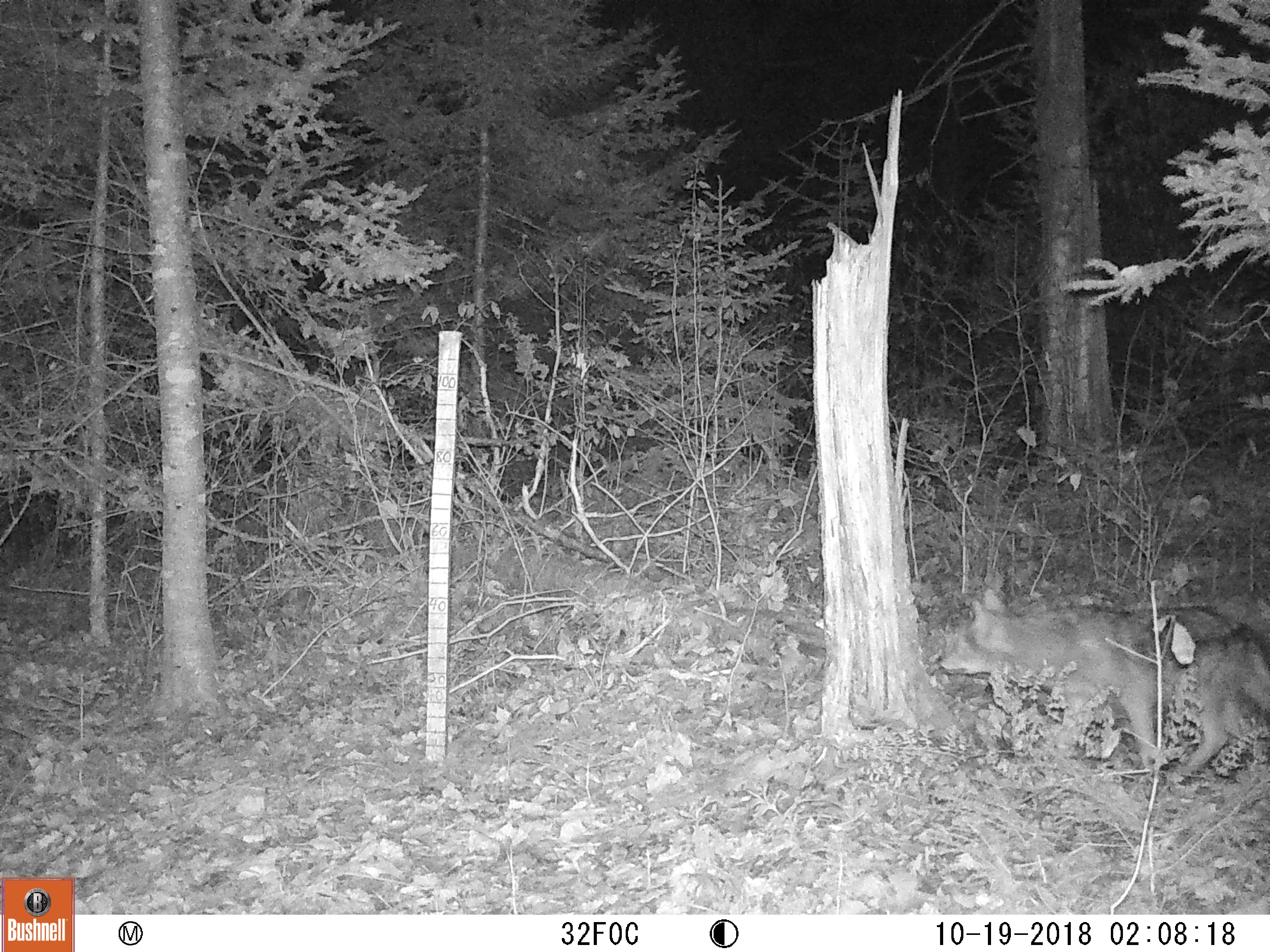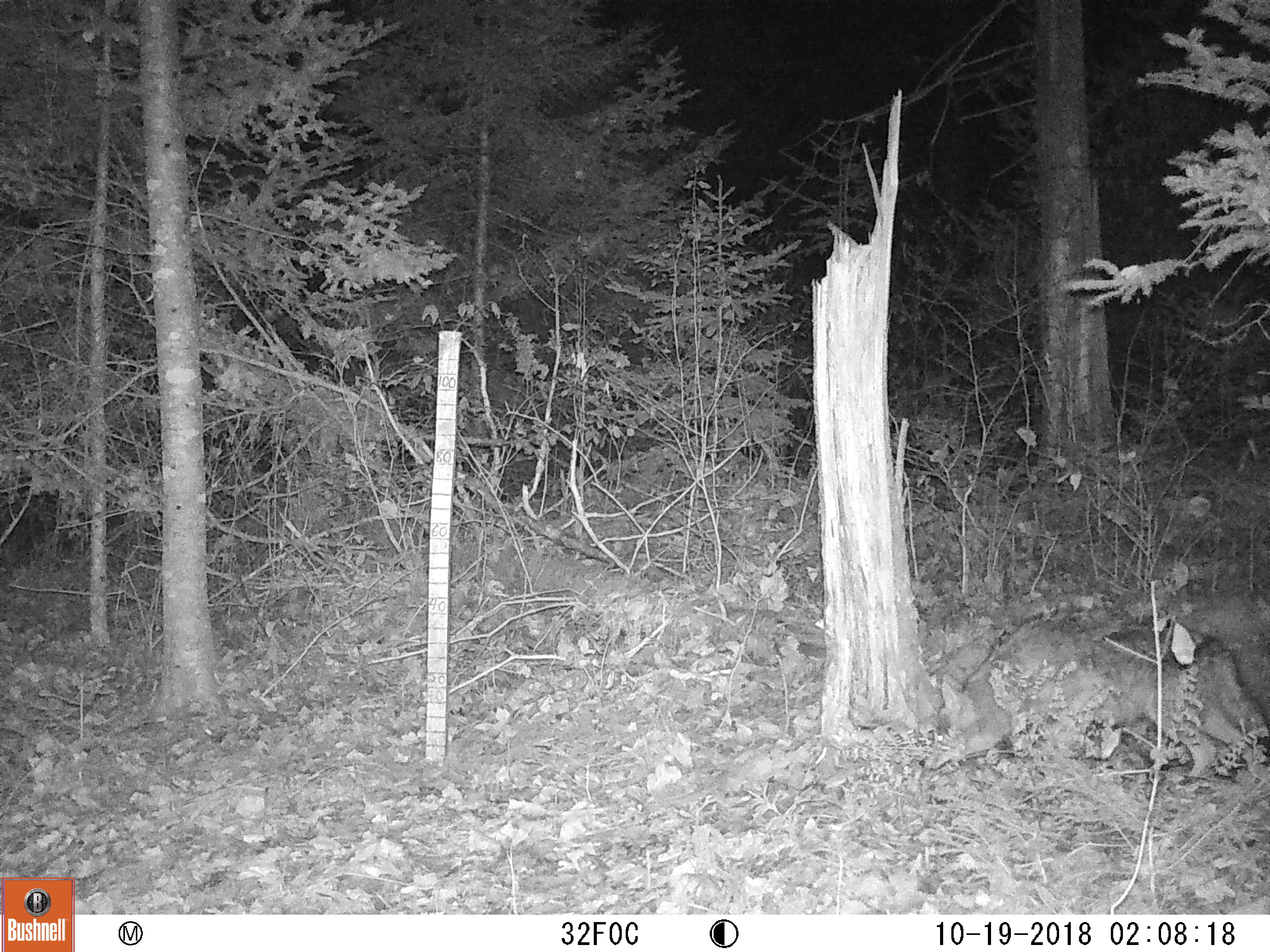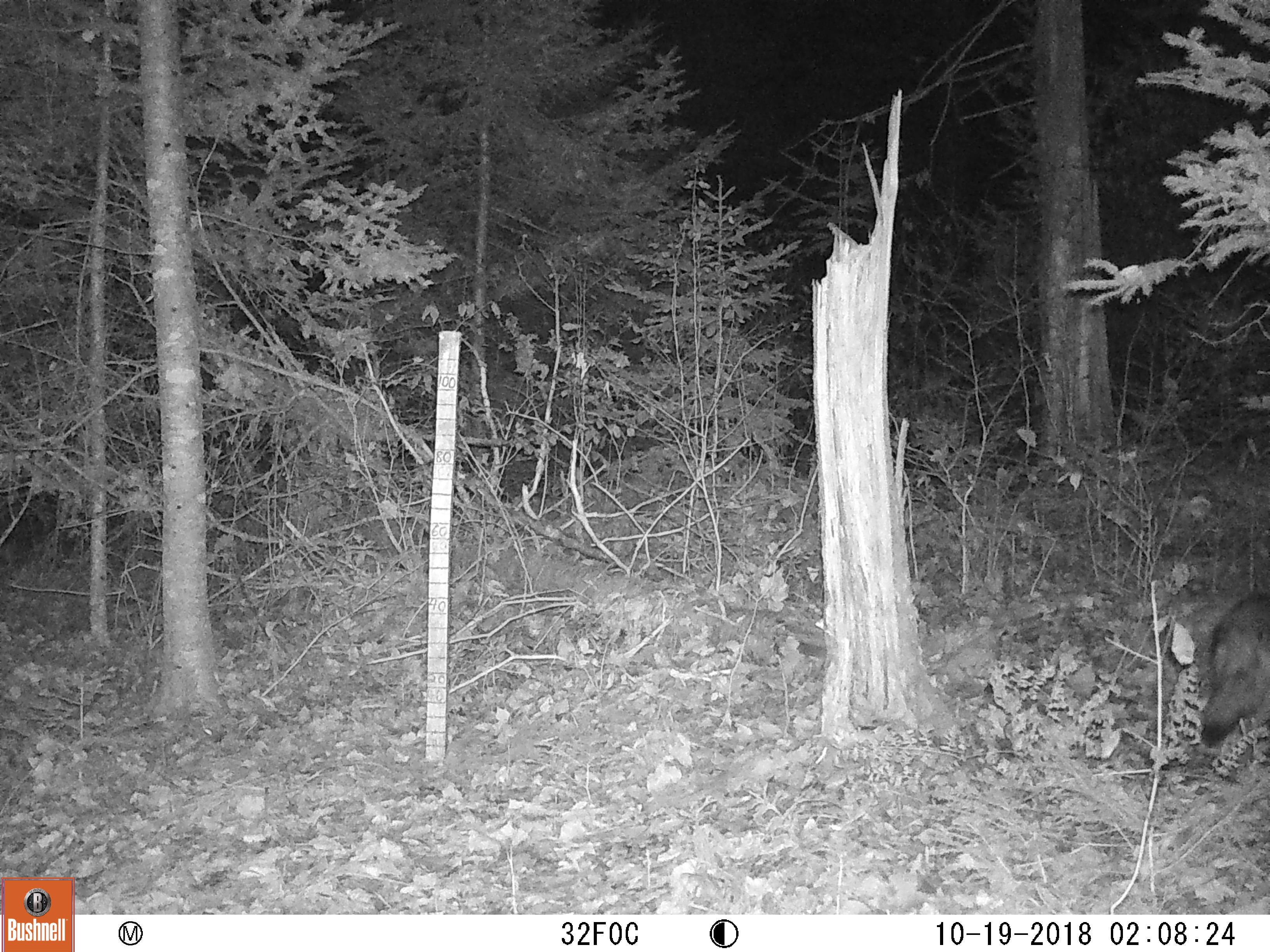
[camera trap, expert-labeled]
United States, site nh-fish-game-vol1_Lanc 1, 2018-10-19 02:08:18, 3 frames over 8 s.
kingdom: Animalia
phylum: Chordata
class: Mammalia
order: Carnivora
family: Canidae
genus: Canis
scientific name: Canis latrans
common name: coyote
Coyote (Canis latrans).